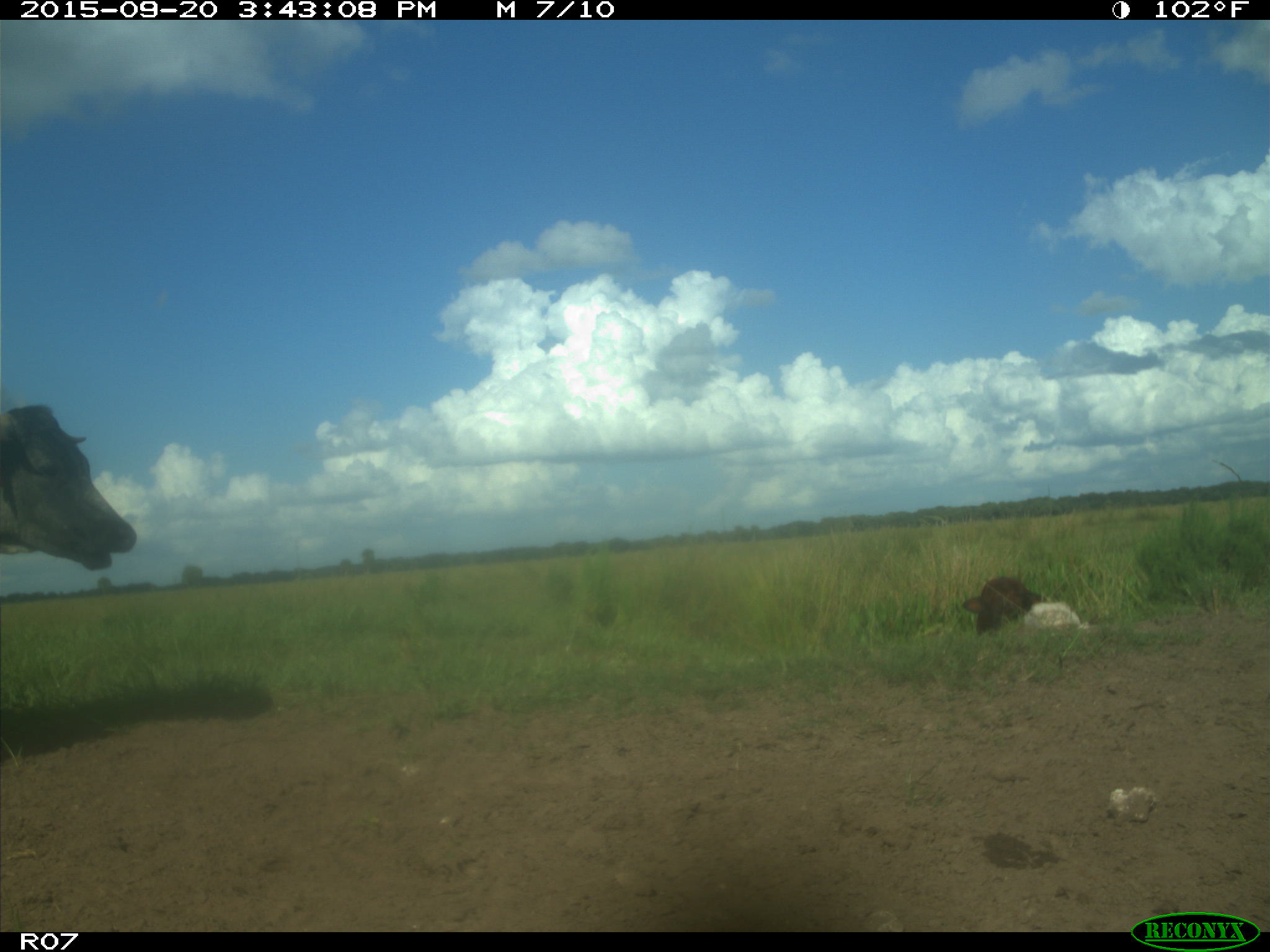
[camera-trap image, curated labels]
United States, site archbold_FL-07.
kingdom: Animalia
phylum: Chordata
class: Mammalia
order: Artiodactyla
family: Bovidae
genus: Bos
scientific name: Bos taurus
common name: domestic cow